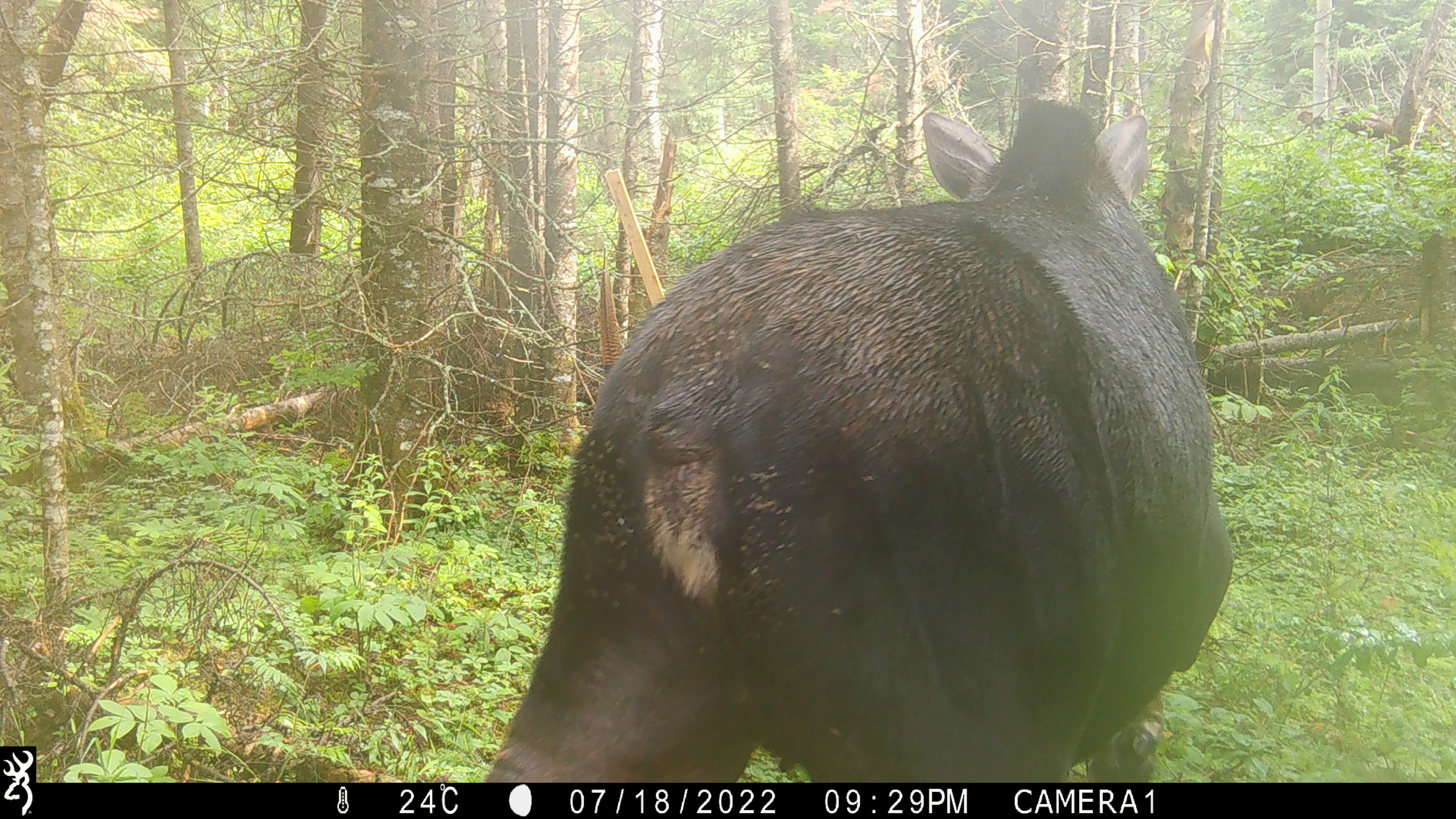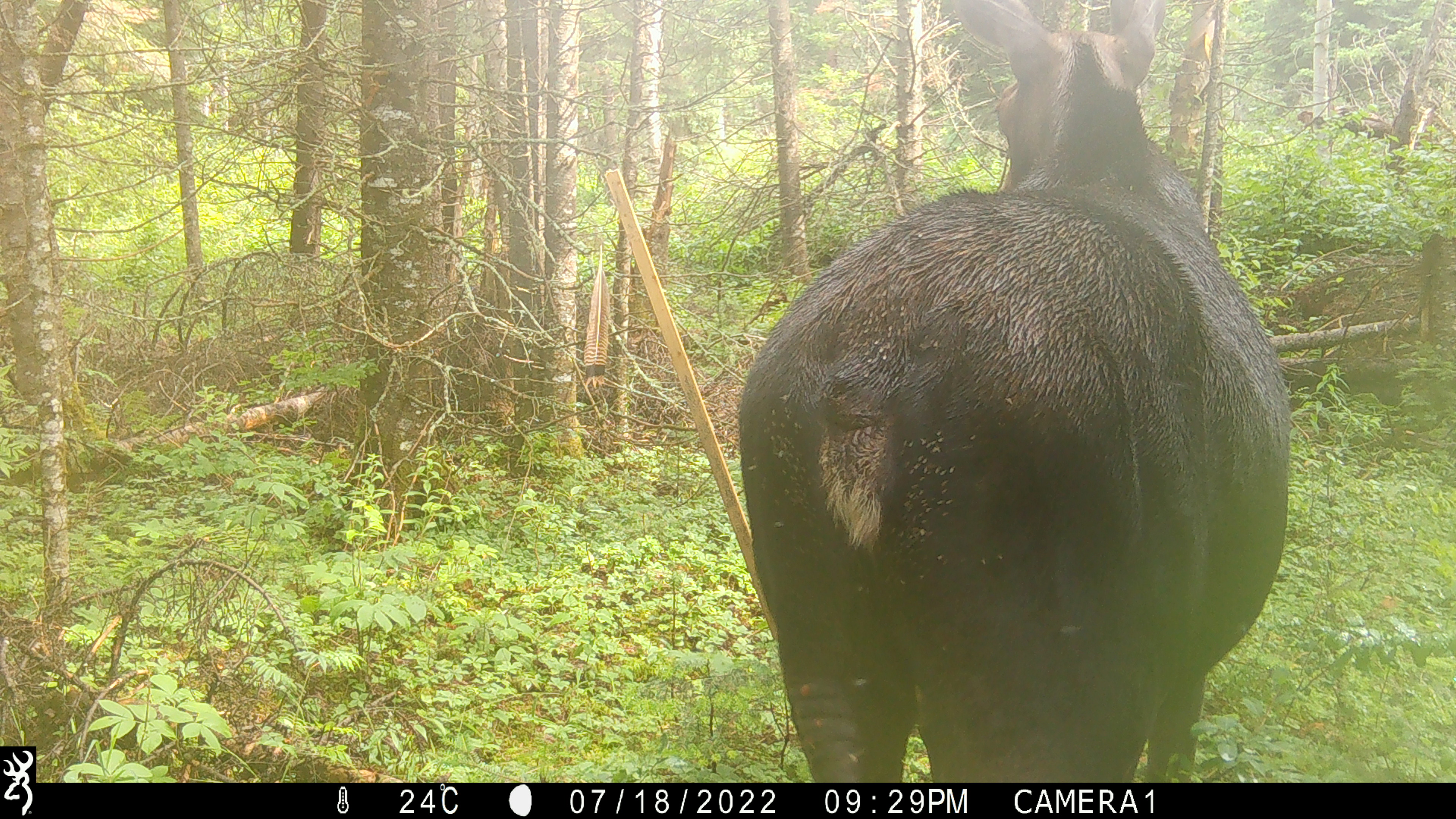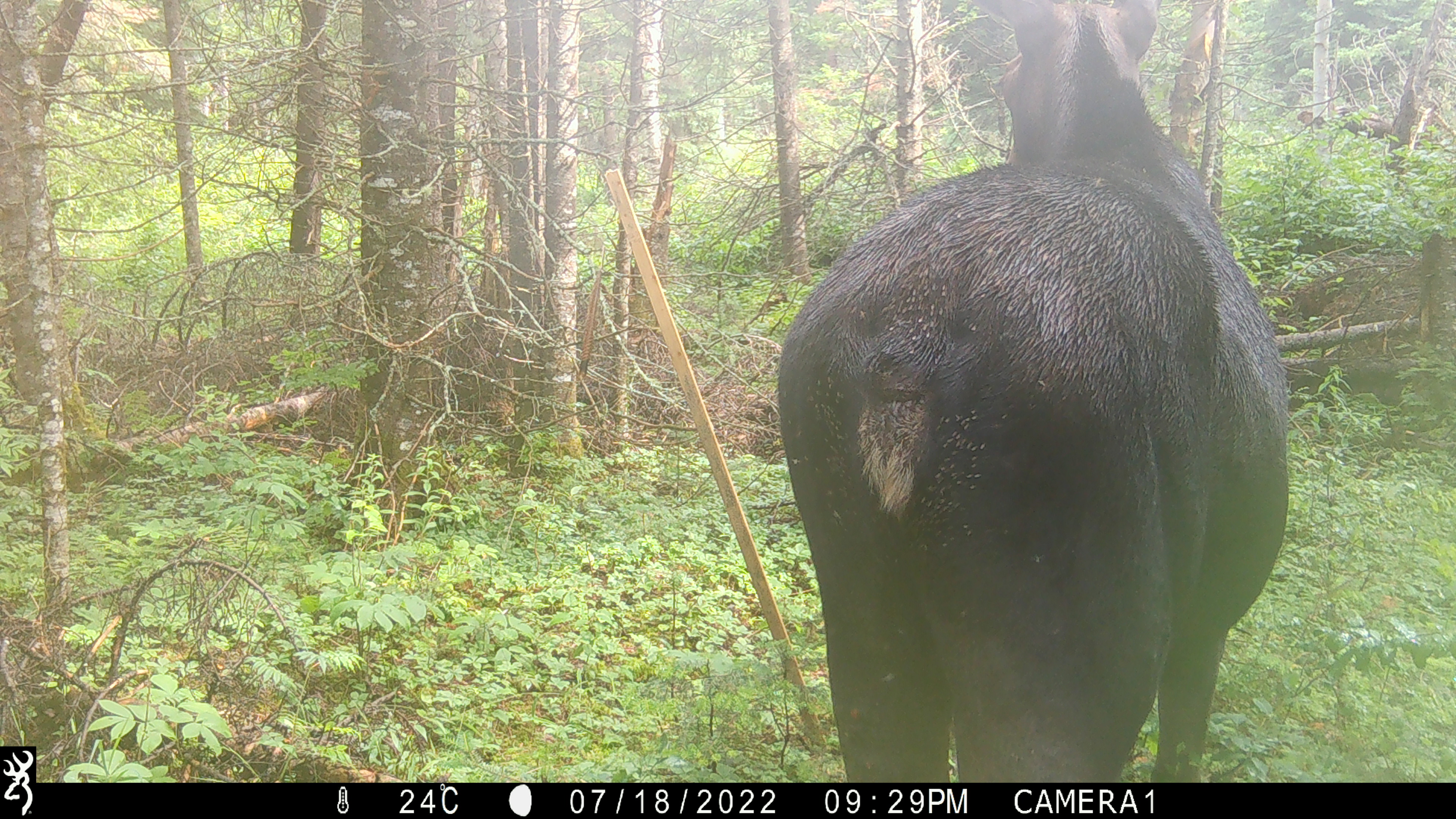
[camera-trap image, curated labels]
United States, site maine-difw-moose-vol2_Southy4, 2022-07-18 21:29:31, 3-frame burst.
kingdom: Animalia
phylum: Chordata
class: Mammalia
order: Artiodactyla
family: Cervidae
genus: Alces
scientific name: Alces alces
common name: moose